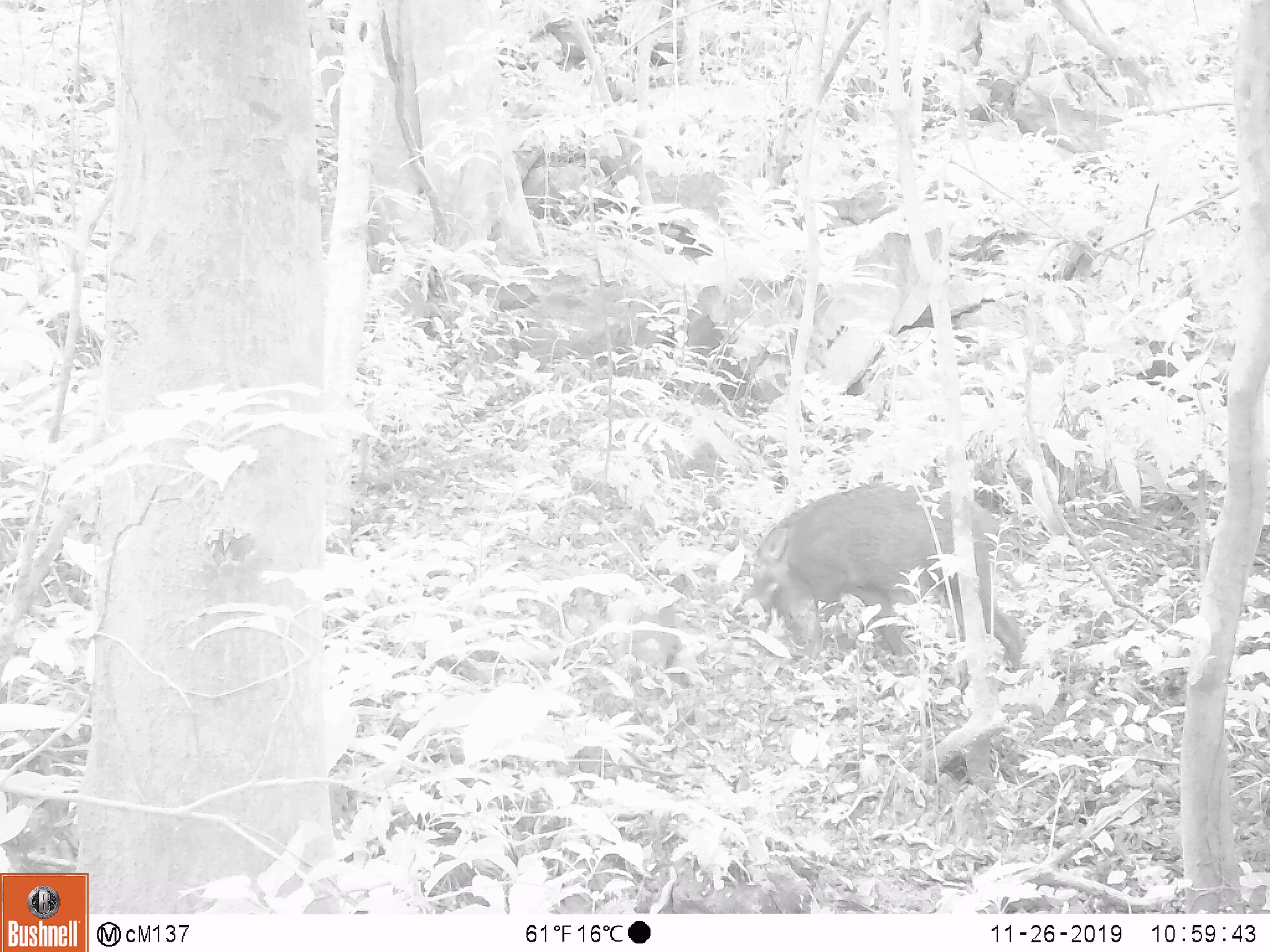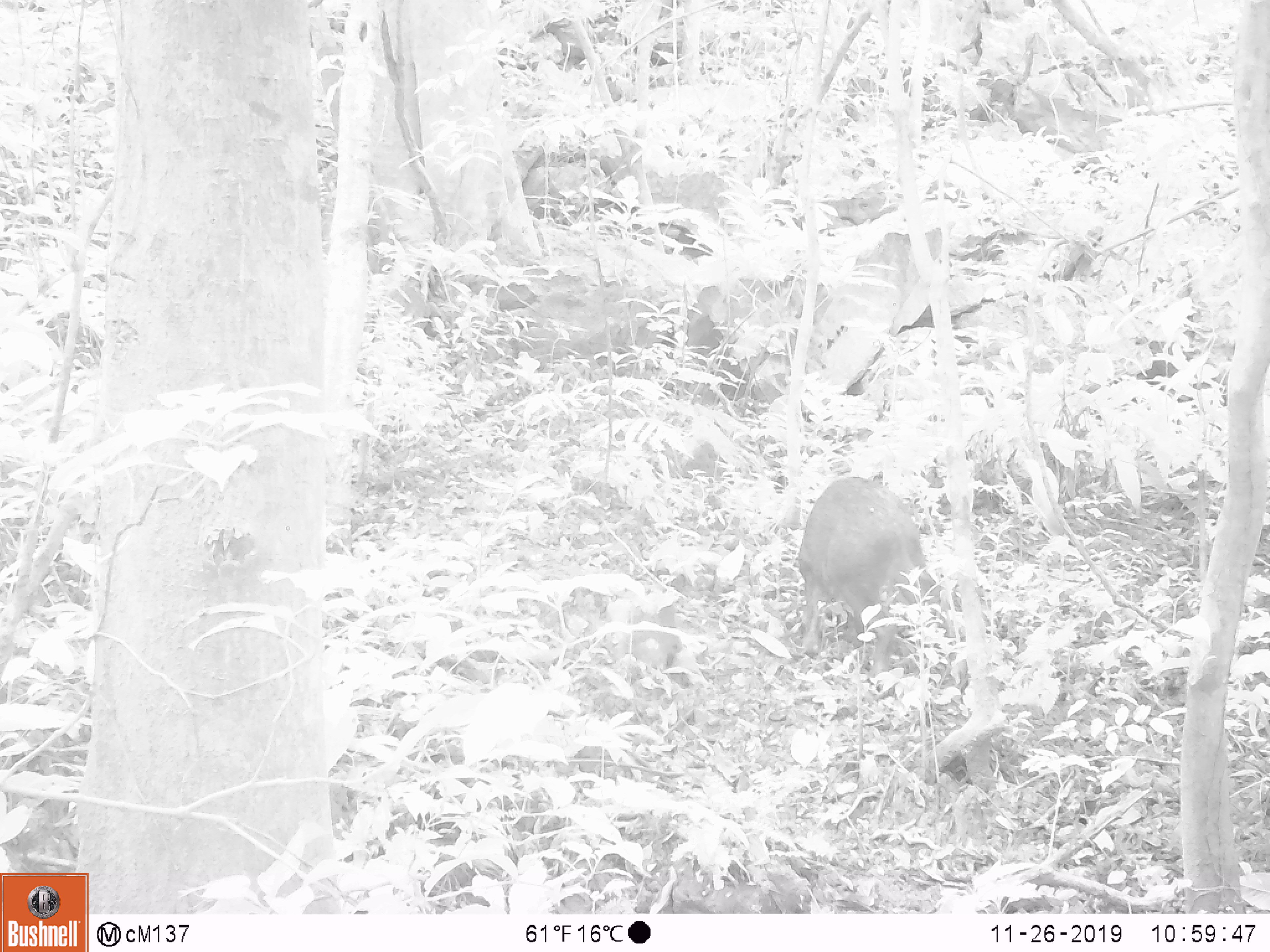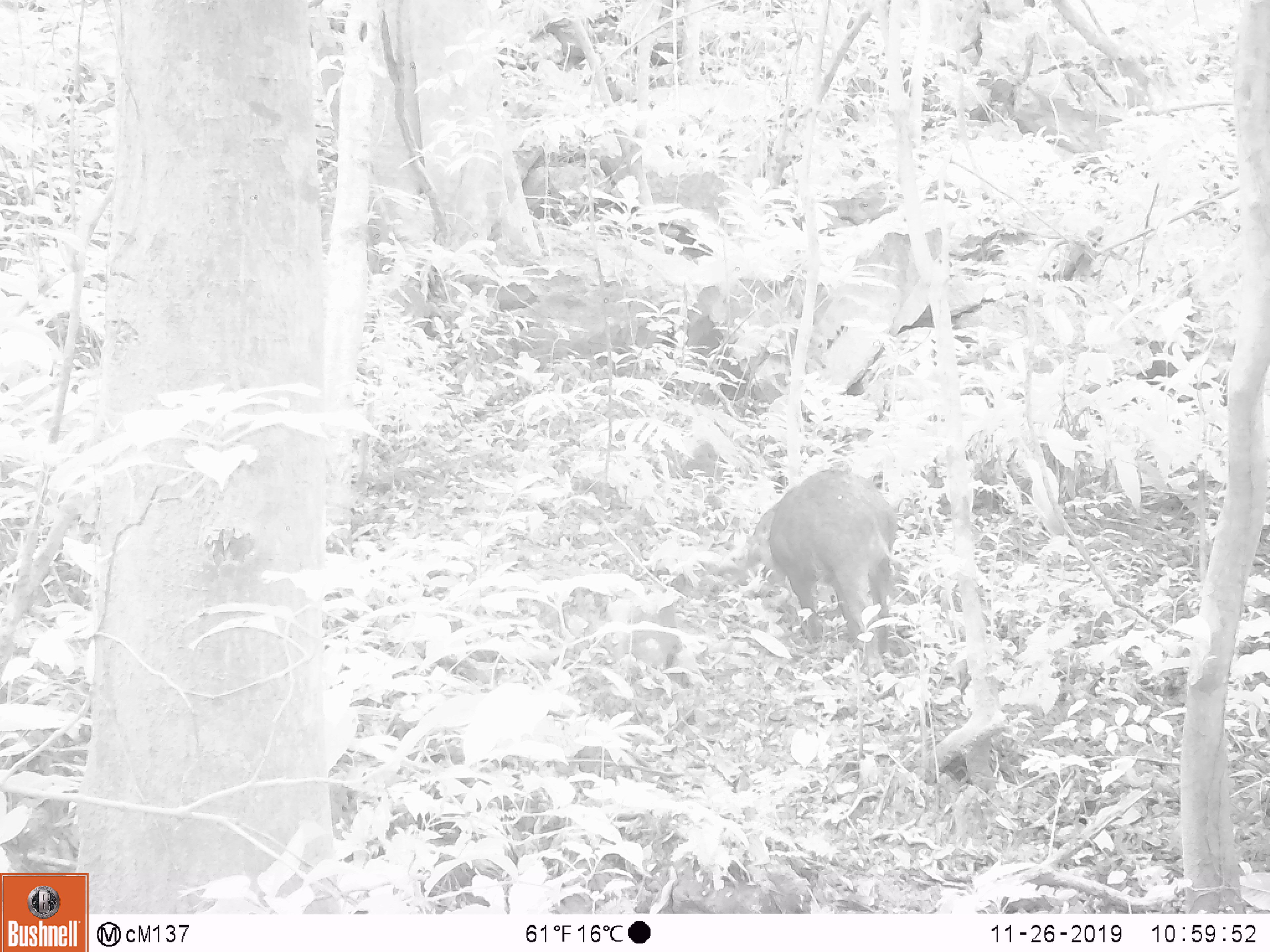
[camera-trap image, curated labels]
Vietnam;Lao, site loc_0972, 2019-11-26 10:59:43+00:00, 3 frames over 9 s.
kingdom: Animalia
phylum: Chordata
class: Mammalia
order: Artiodactyla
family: Suidae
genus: Sus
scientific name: Sus scrofa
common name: eurasian wild pig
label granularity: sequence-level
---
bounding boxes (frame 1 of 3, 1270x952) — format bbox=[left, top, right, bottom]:
eurasian wild pig: bbox=[749, 477, 1026, 674]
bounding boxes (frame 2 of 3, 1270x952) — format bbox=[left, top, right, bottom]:
eurasian wild pig: bbox=[794, 475, 970, 682]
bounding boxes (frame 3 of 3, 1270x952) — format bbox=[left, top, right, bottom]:
eurasian wild pig: bbox=[735, 466, 899, 657]